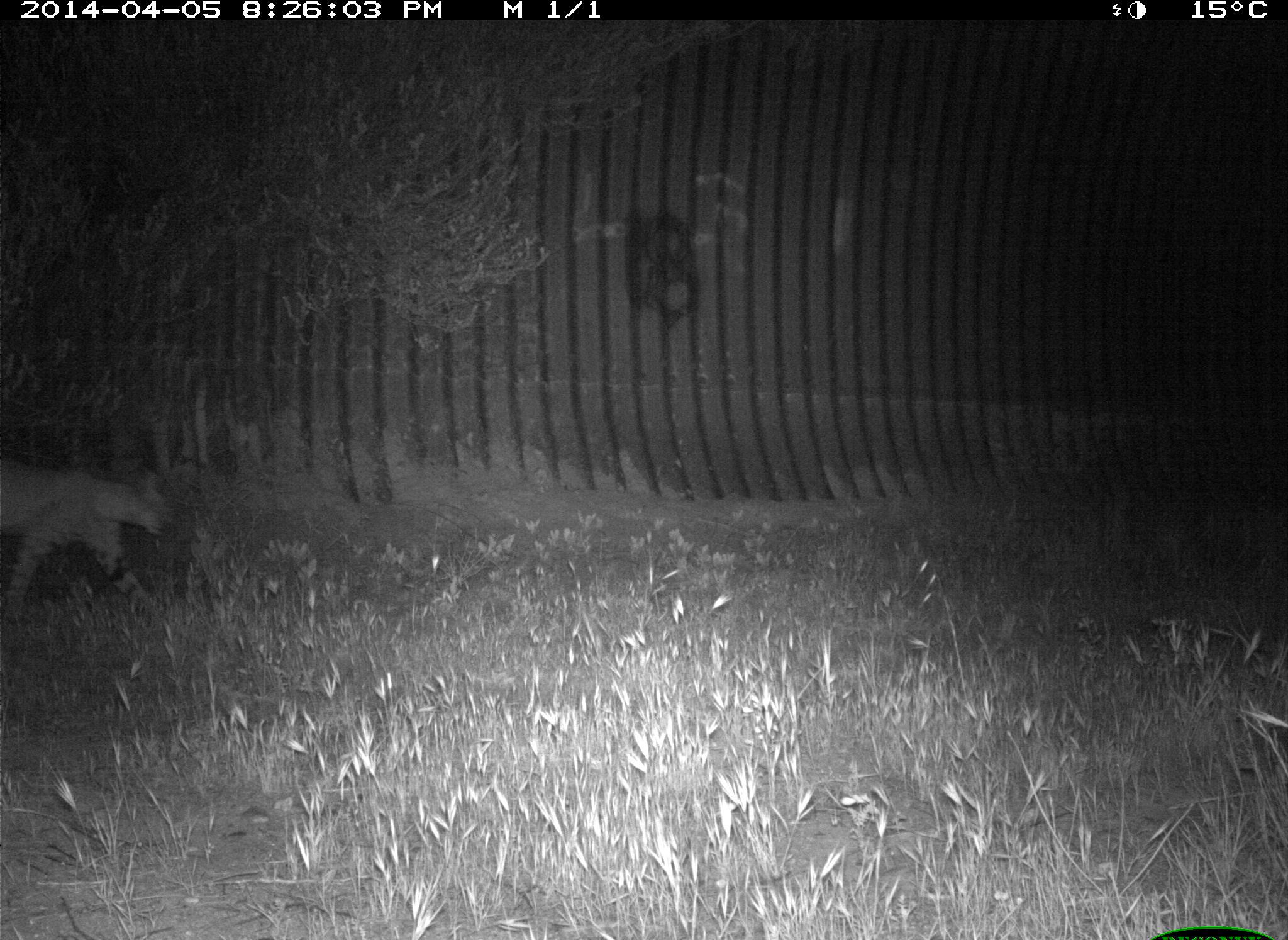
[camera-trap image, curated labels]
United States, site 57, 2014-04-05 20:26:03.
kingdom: Animalia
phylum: Chordata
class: Mammalia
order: Carnivora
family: Felidae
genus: Lynx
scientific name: Lynx rufus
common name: bobcat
Bobcat (Lynx rufus).